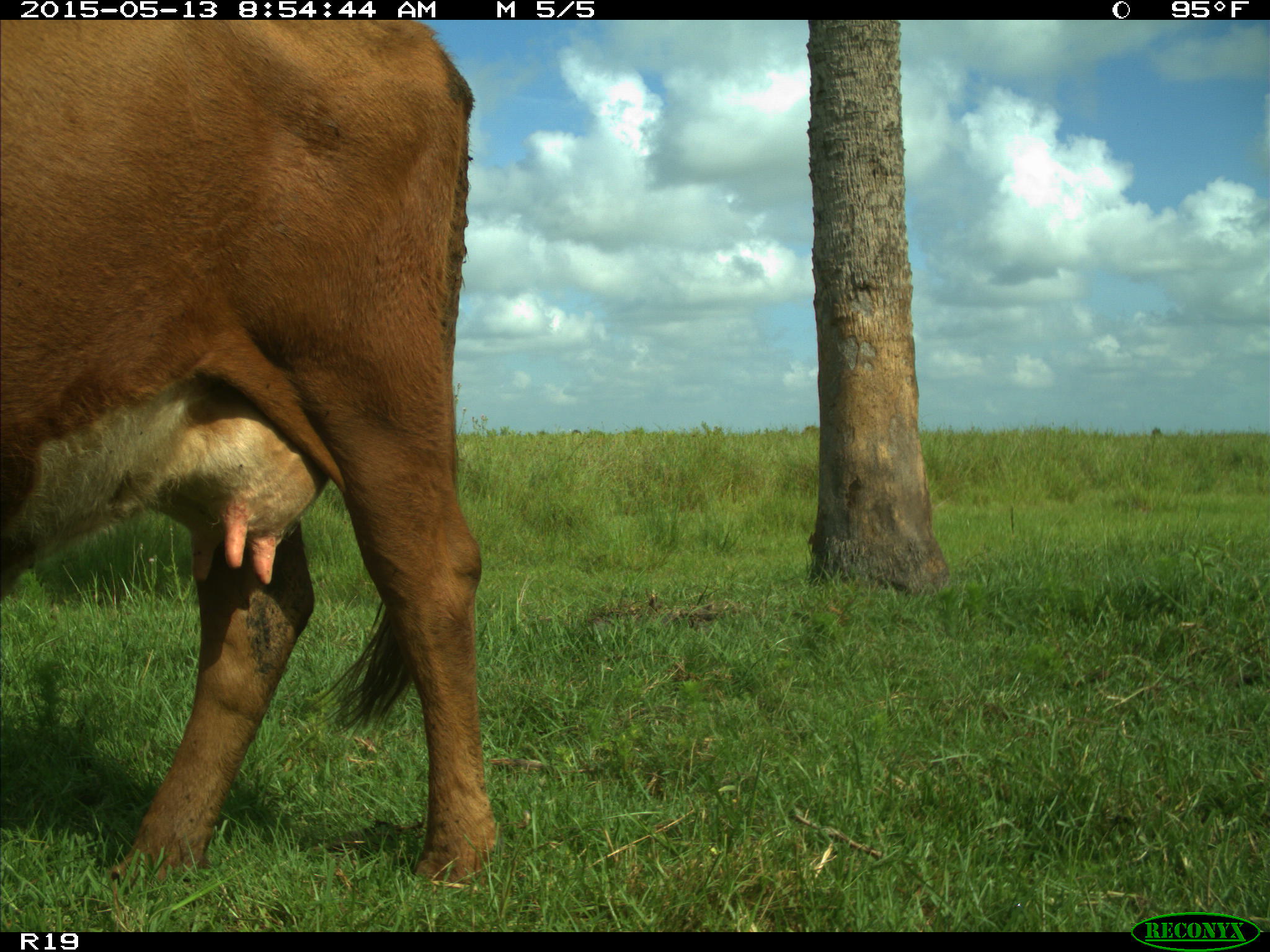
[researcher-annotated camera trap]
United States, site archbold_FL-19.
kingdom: Animalia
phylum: Chordata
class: Mammalia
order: Artiodactyla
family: Bovidae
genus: Bos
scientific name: Bos taurus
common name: domestic cow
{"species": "Bos taurus (domestic cow)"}